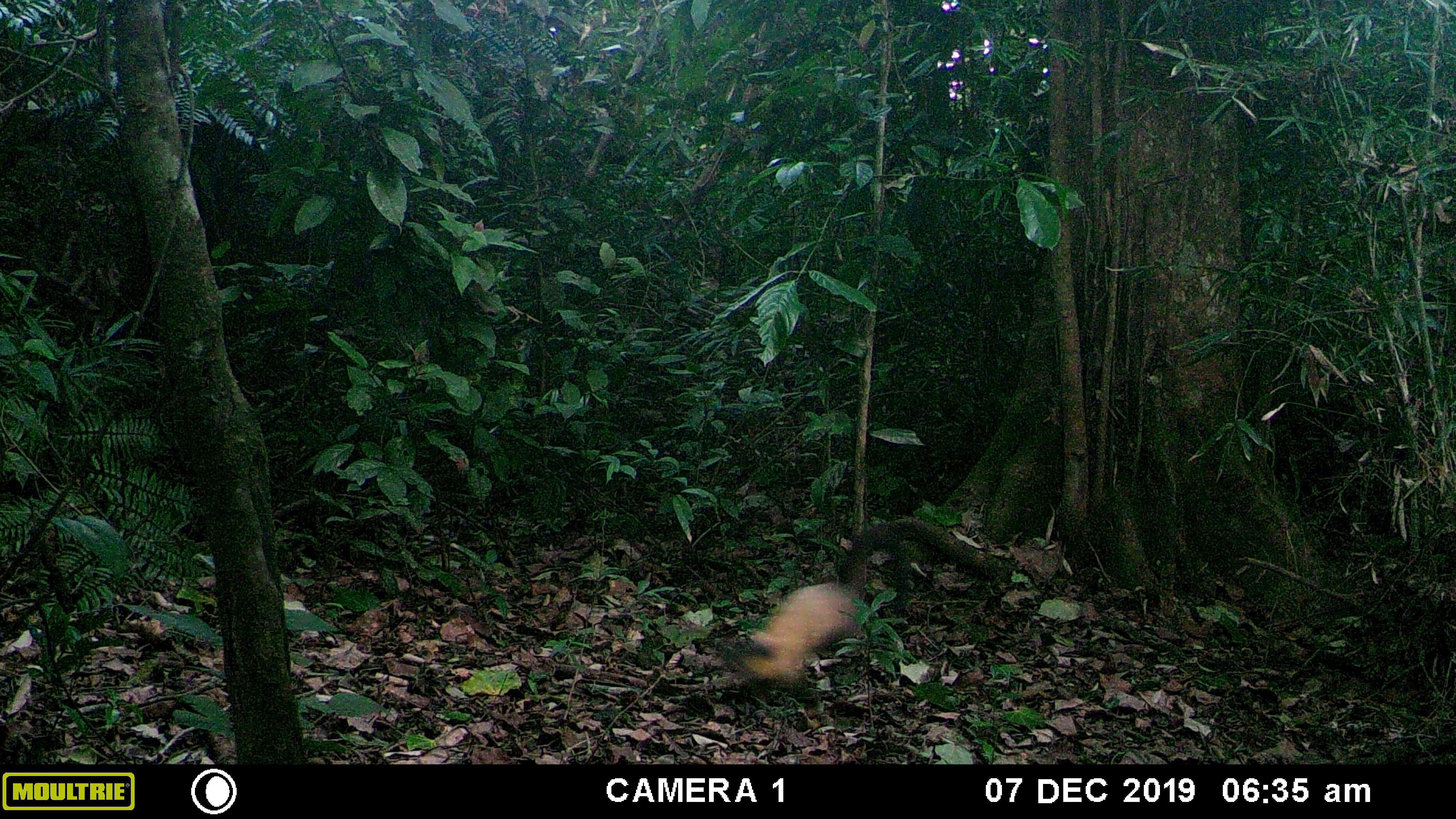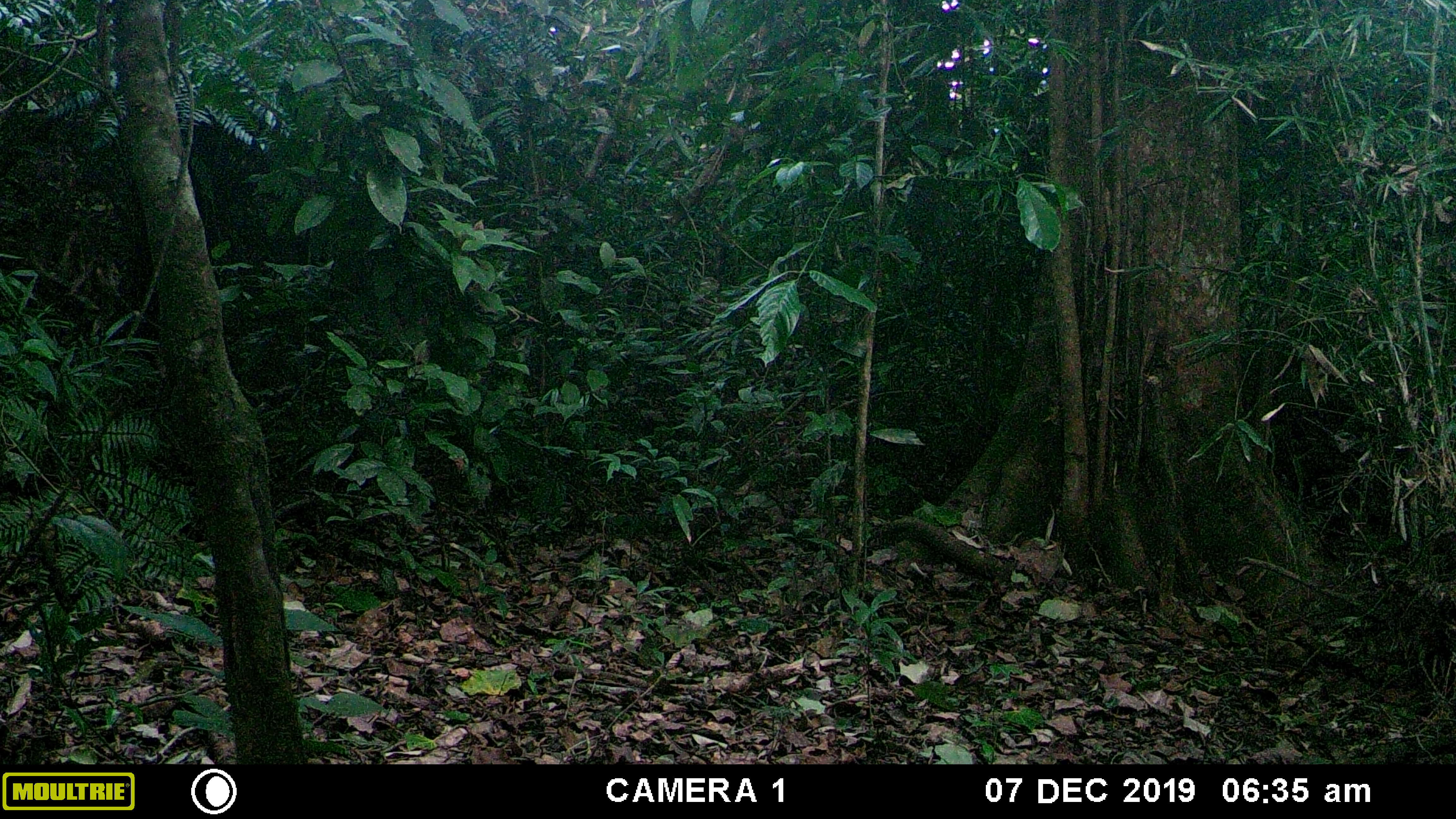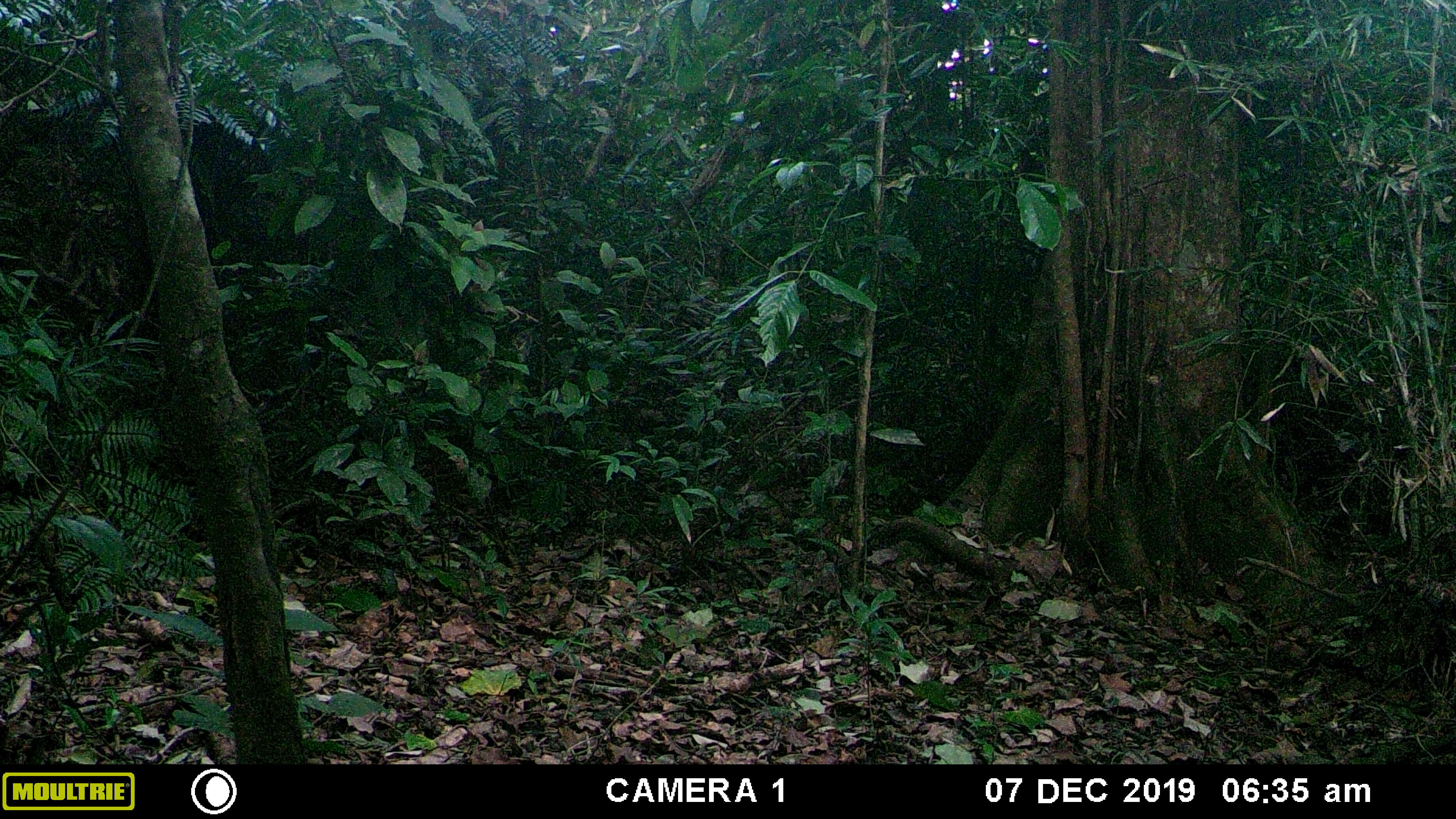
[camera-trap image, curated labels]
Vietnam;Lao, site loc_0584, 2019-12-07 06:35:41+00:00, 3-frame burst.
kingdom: Animalia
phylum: Chordata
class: Mammalia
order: Carnivora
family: Mustelidae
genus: Martes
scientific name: Martes flavigula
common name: yellow-throated marten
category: yellow throated marten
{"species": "yellow throated marten (yellow-throated marten) (Martes flavigula)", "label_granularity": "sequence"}